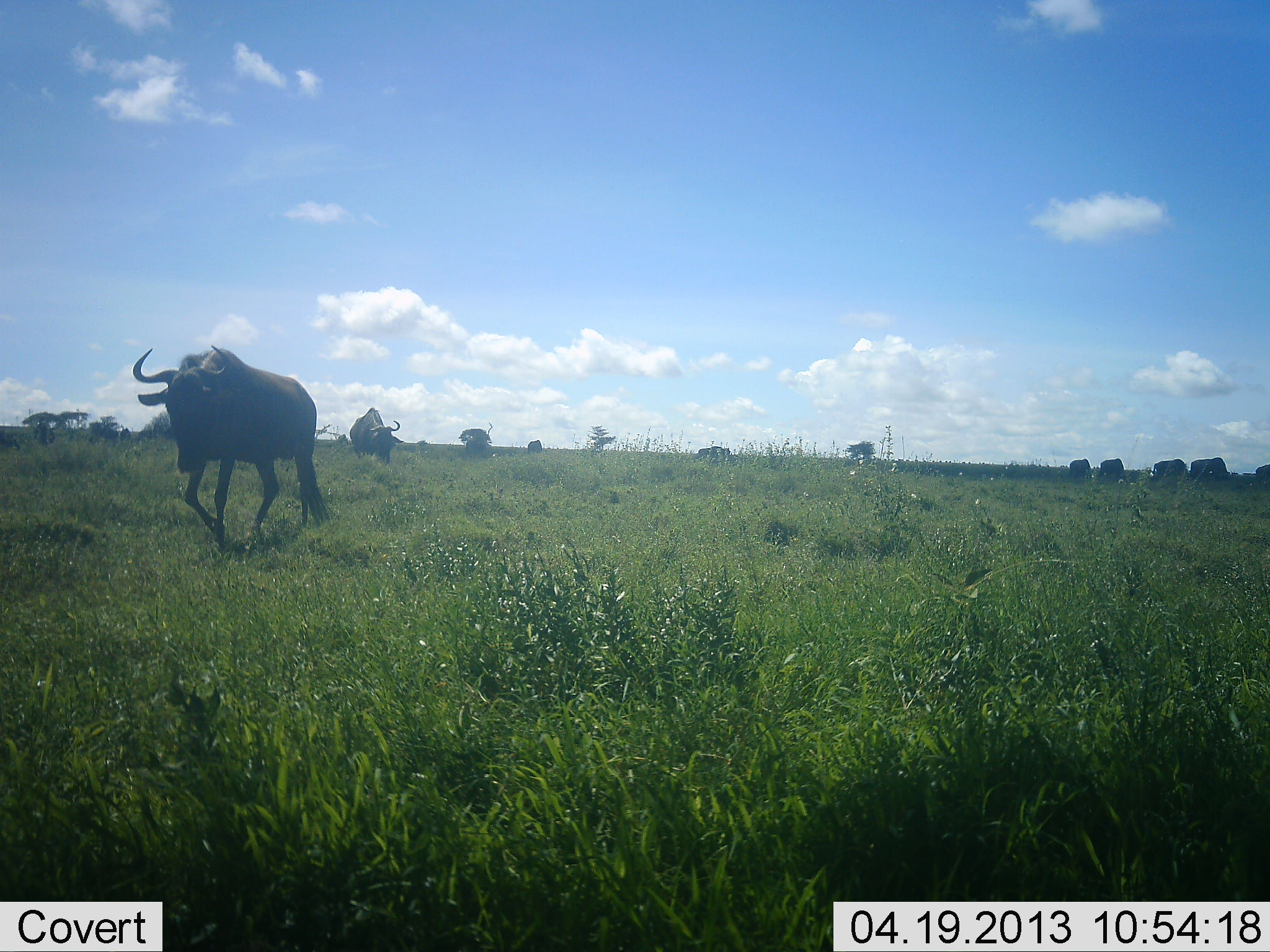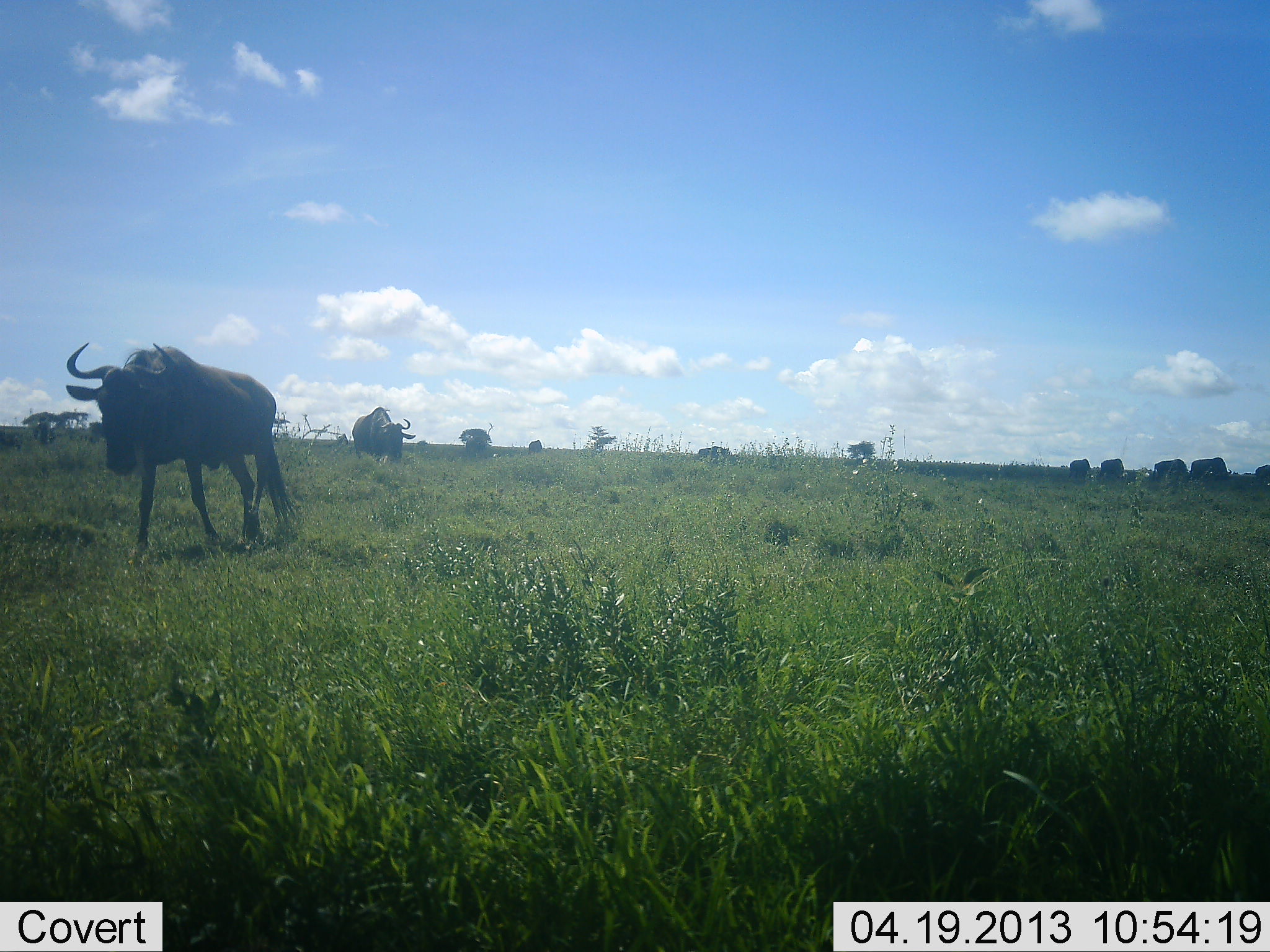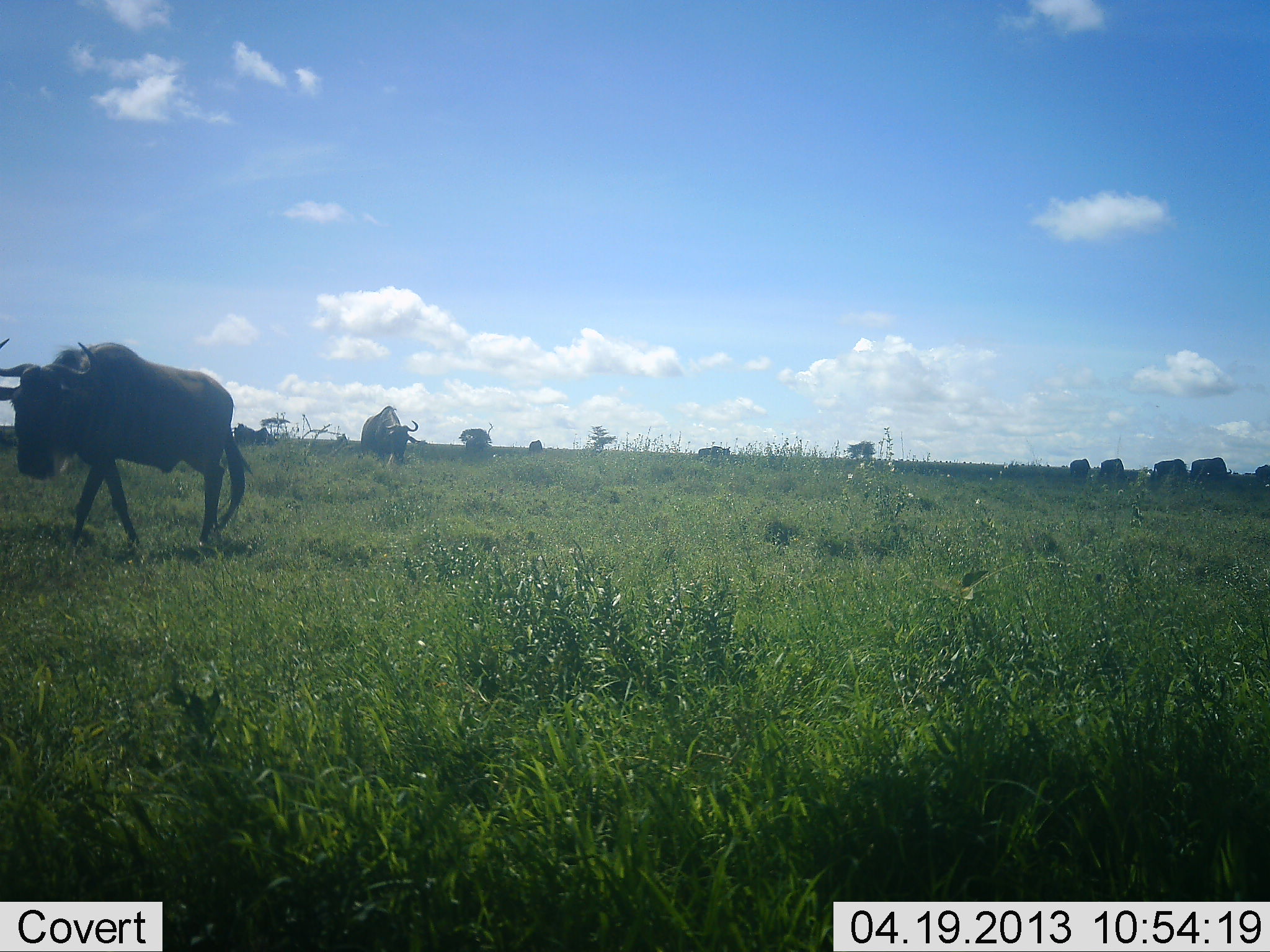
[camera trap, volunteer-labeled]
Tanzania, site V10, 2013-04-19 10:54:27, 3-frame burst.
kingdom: Animalia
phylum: Chordata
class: Mammalia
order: Artiodactyla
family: Bovidae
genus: Connochaetes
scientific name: Connochaetes taurinus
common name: blue wildebeest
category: wildebeest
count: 7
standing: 60%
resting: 0%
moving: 90%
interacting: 0%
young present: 0%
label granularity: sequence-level